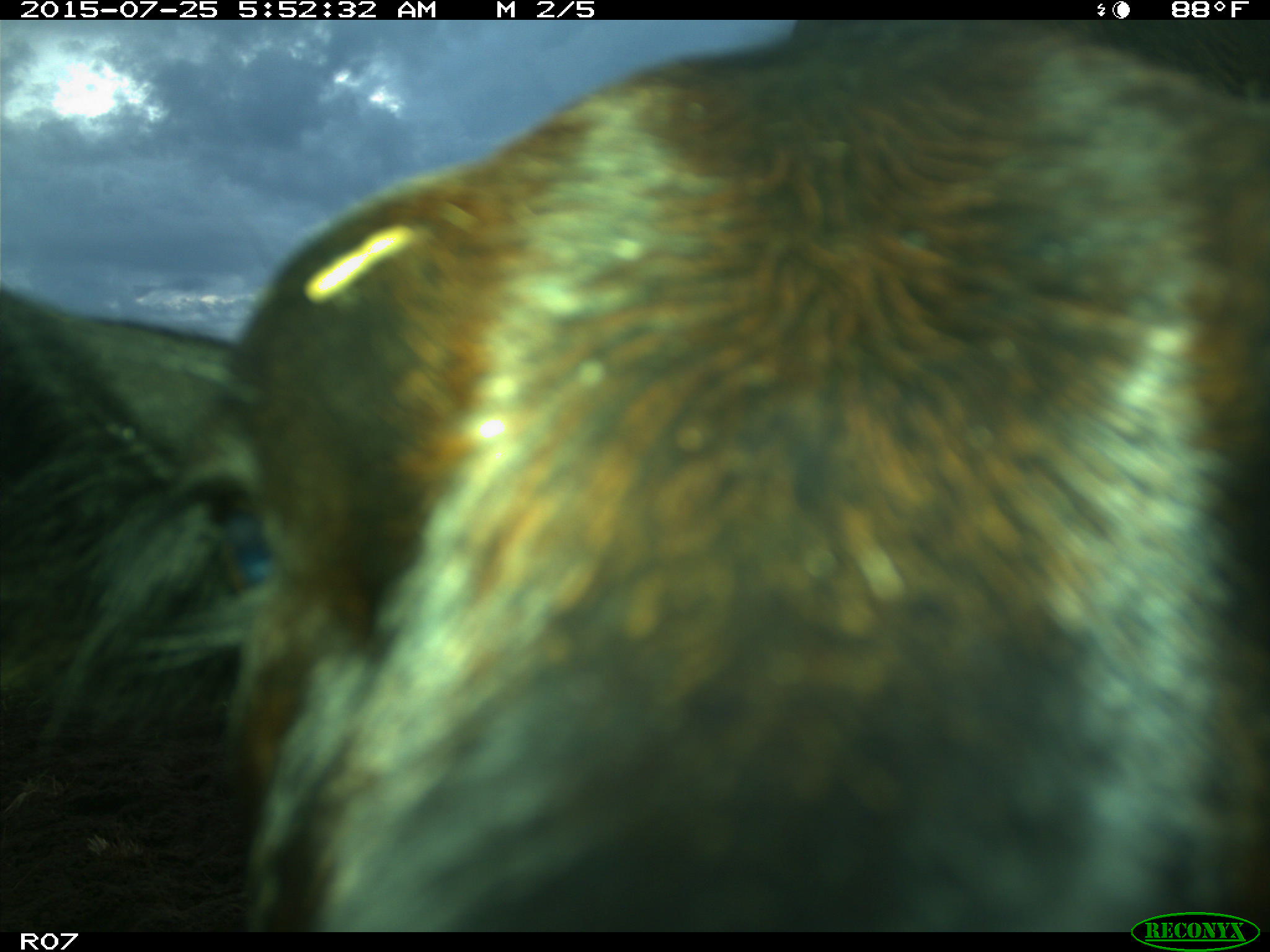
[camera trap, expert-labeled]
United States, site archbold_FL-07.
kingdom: Animalia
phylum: Chordata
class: Mammalia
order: Artiodactyla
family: Bovidae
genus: Bos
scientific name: Bos taurus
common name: domestic cow